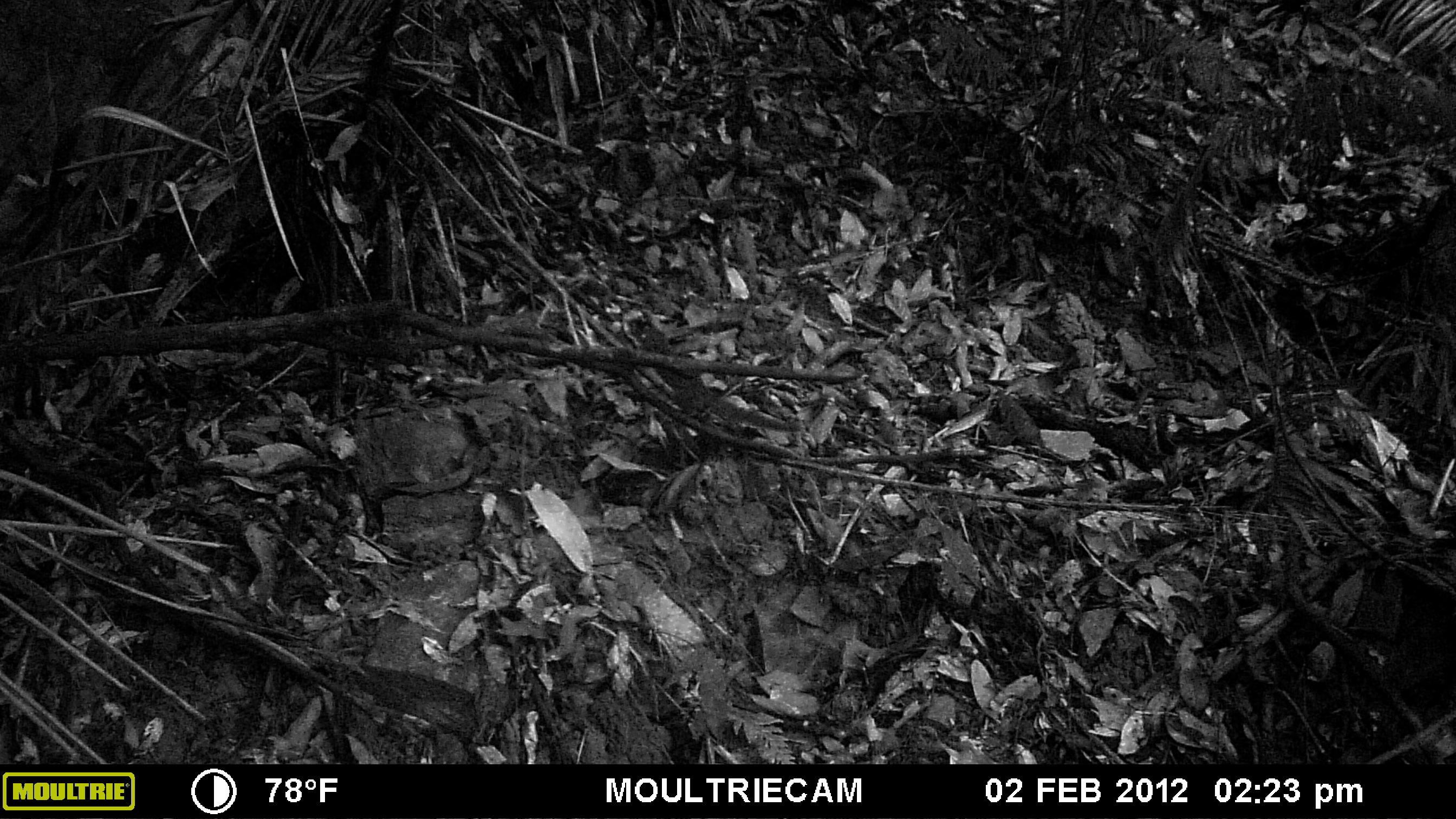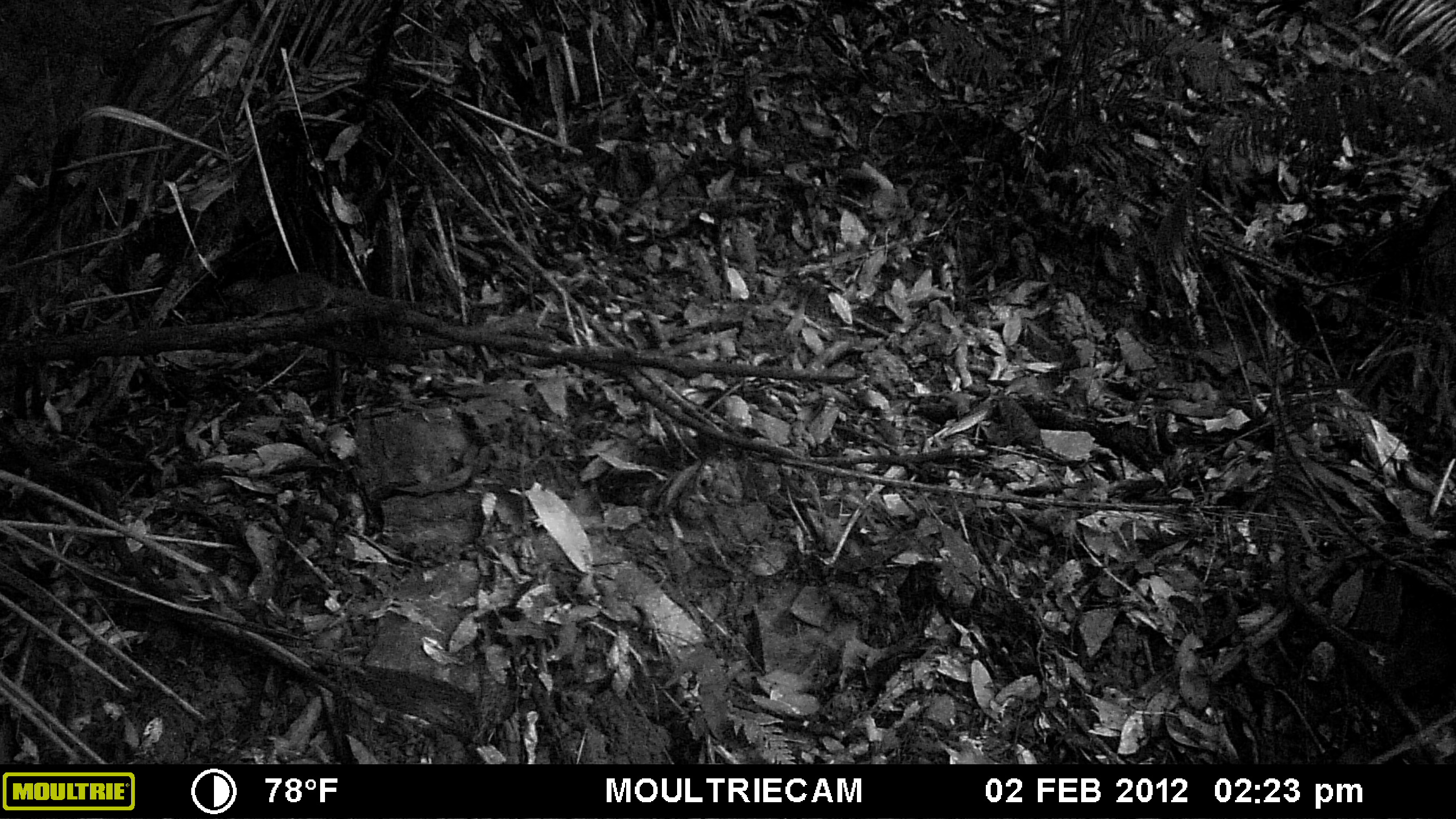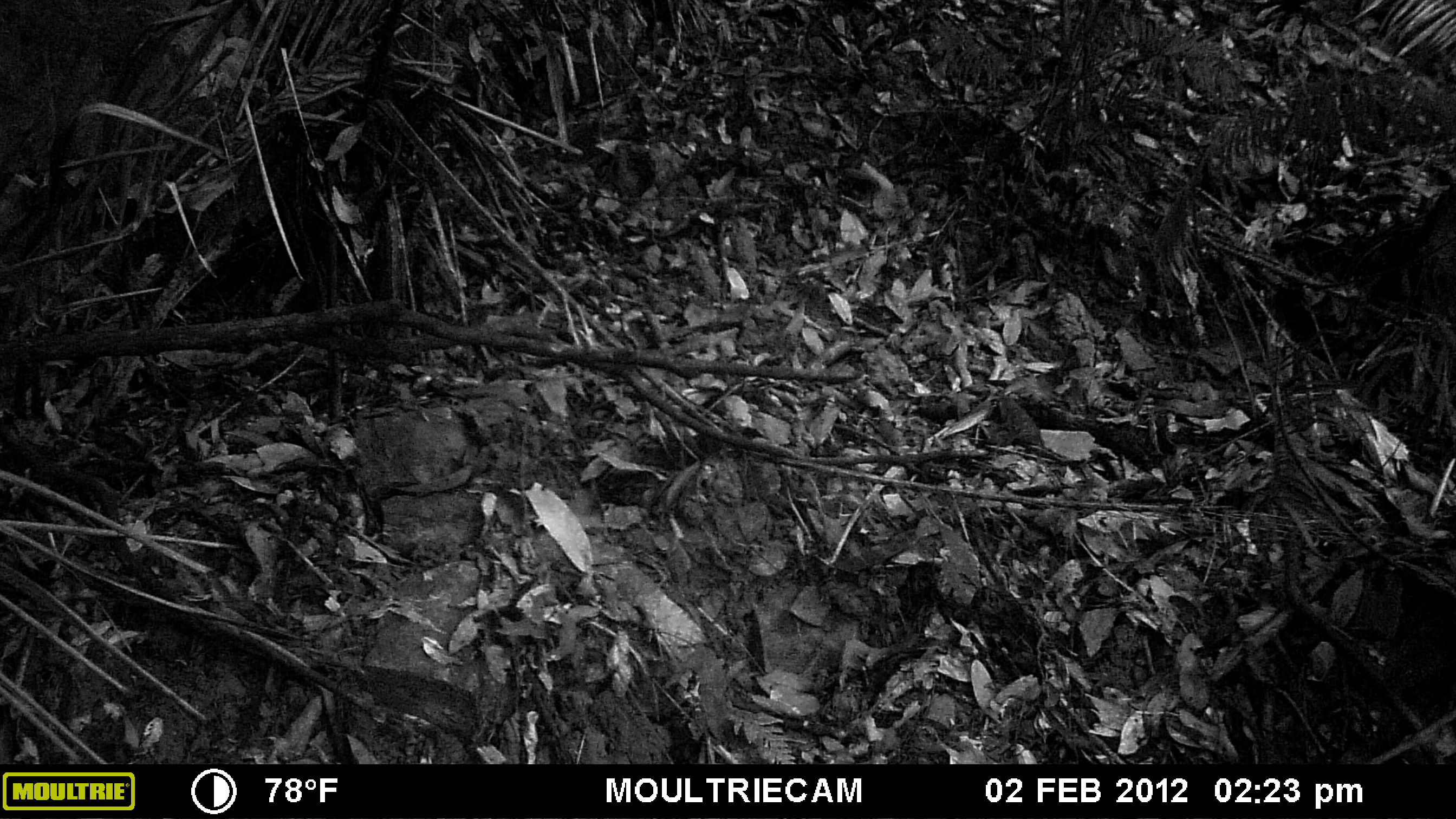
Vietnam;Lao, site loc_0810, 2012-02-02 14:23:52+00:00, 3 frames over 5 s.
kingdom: Animalia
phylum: Chordata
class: Mammalia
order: Scandentia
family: Tupaiidae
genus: Tupaia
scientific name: Tupaia belangeri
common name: northern treeshrew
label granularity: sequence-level